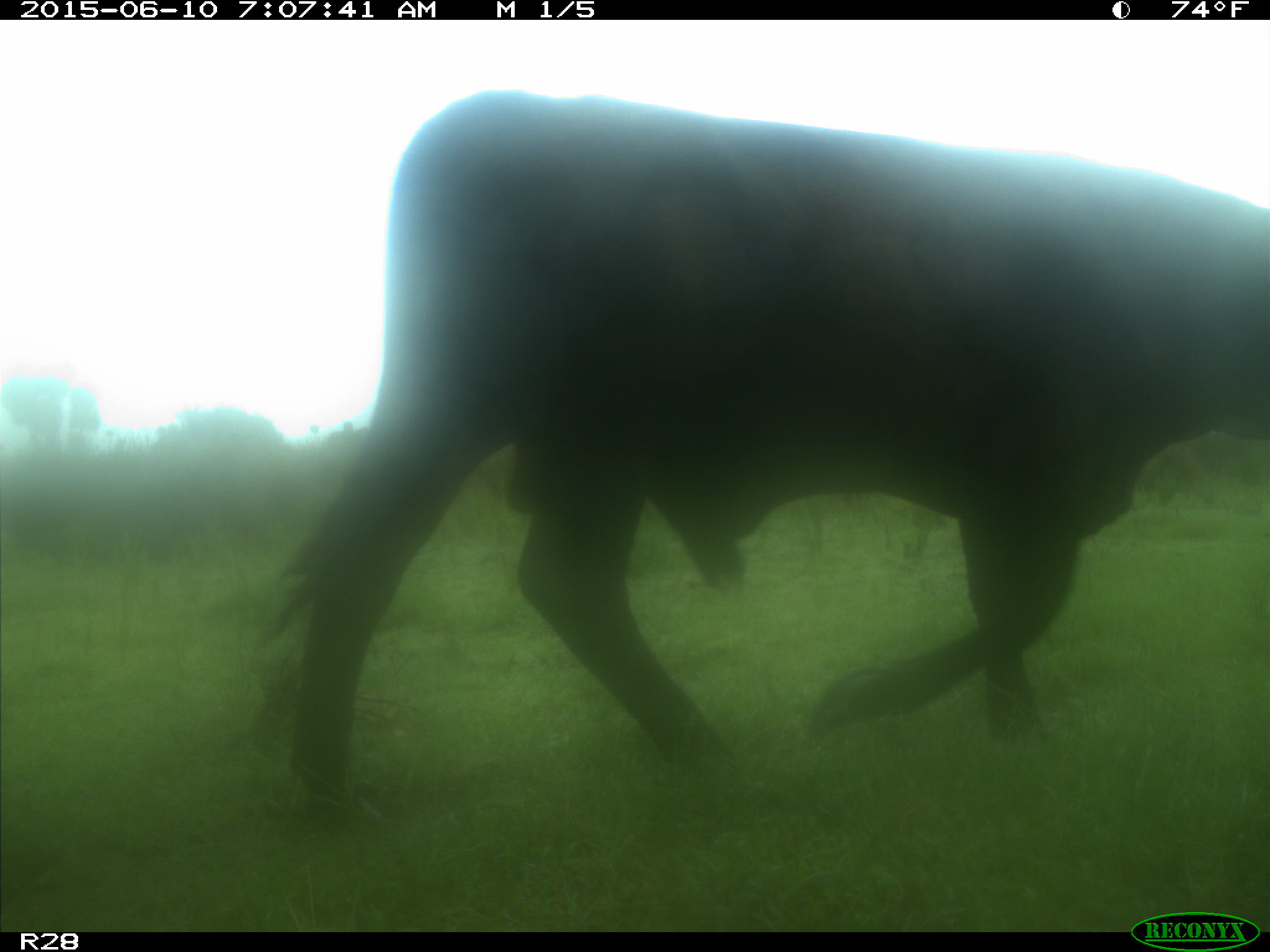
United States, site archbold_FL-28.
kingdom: Animalia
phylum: Chordata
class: Mammalia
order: Artiodactyla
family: Bovidae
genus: Bos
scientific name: Bos taurus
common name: domestic cow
Bos taurus (domestic cow).